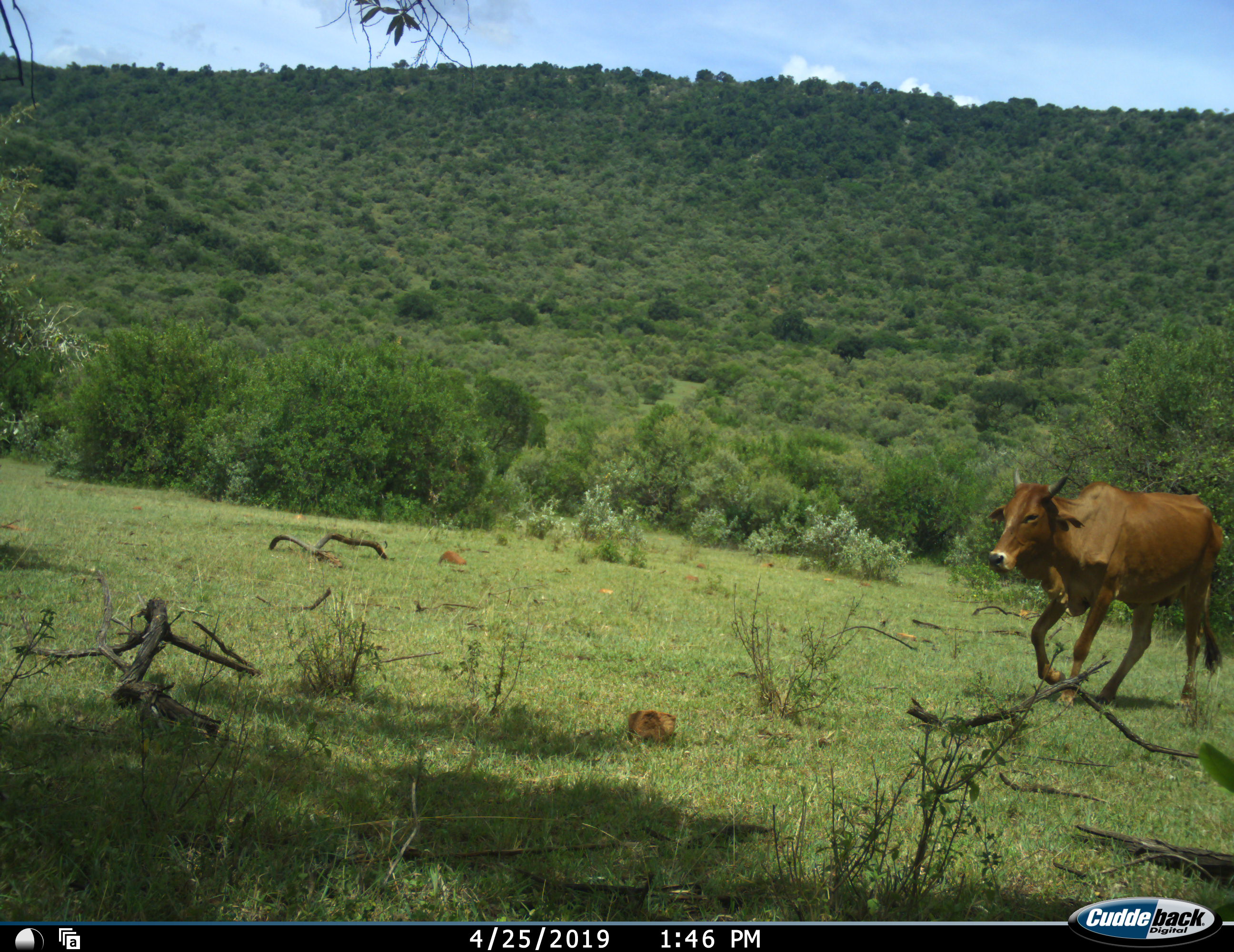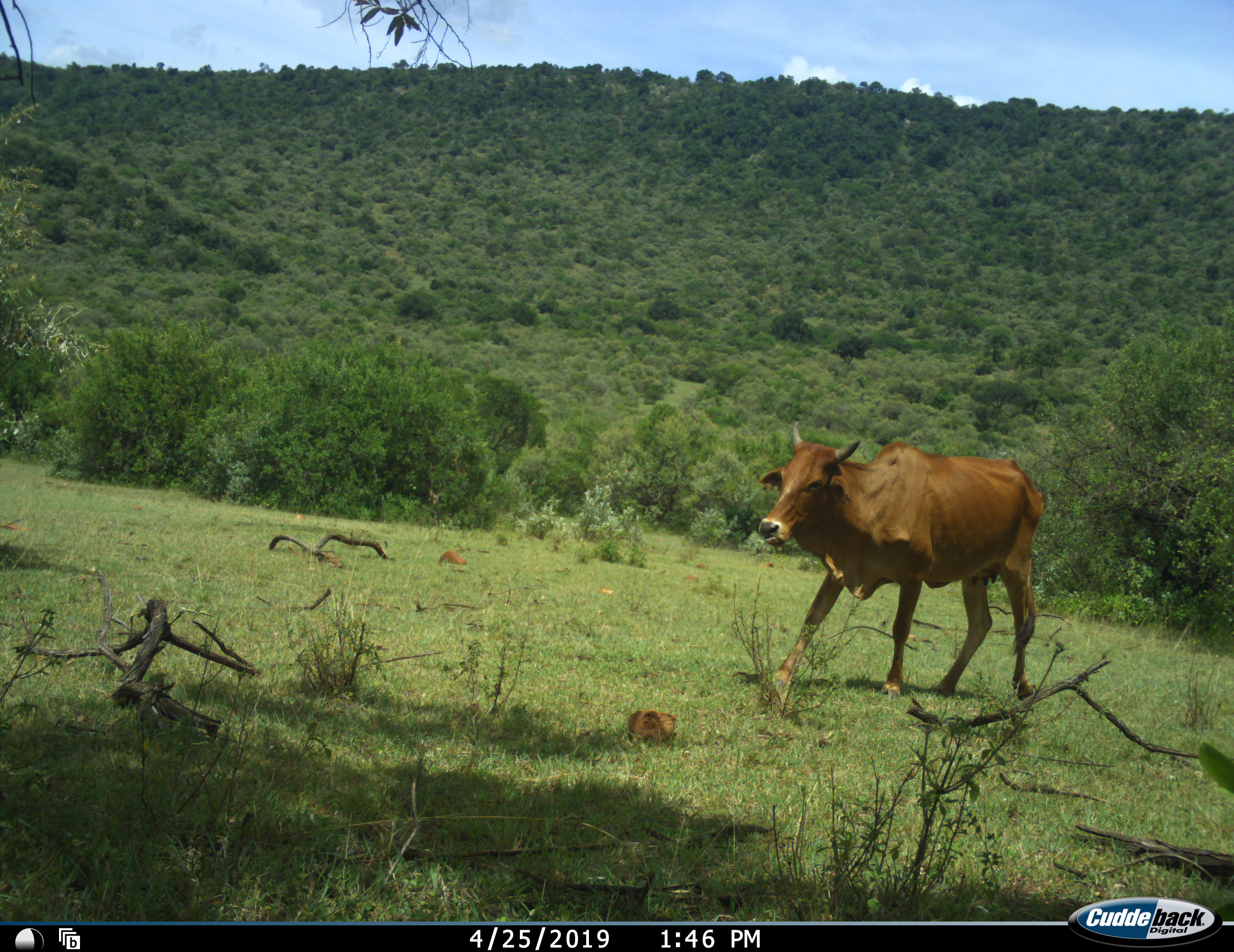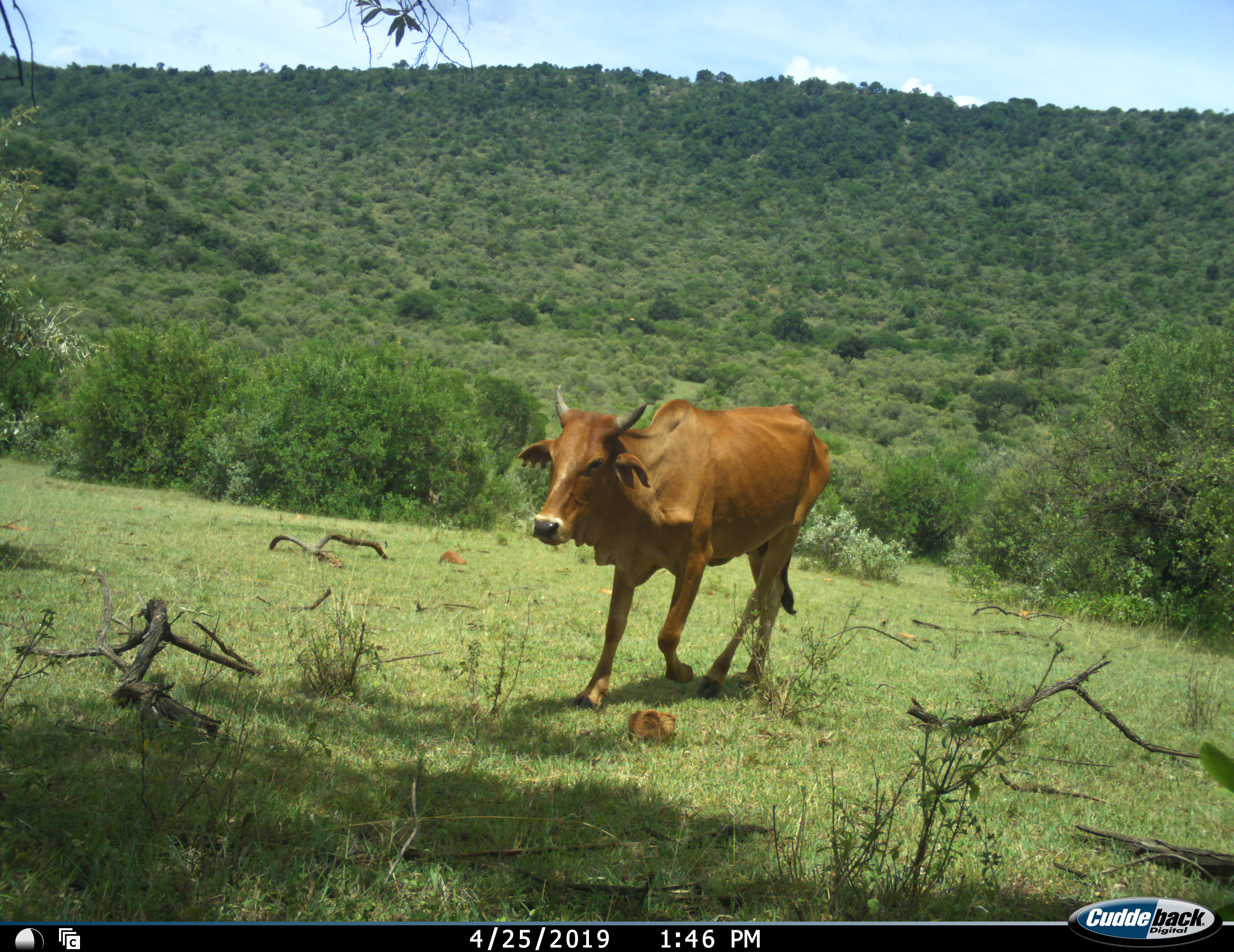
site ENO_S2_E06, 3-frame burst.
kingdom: Animalia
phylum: Chordata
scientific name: Vertebrata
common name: domestic animal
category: domesticanimal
Domesticanimal (domestic animal) (Vertebrata), count 1. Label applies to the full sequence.